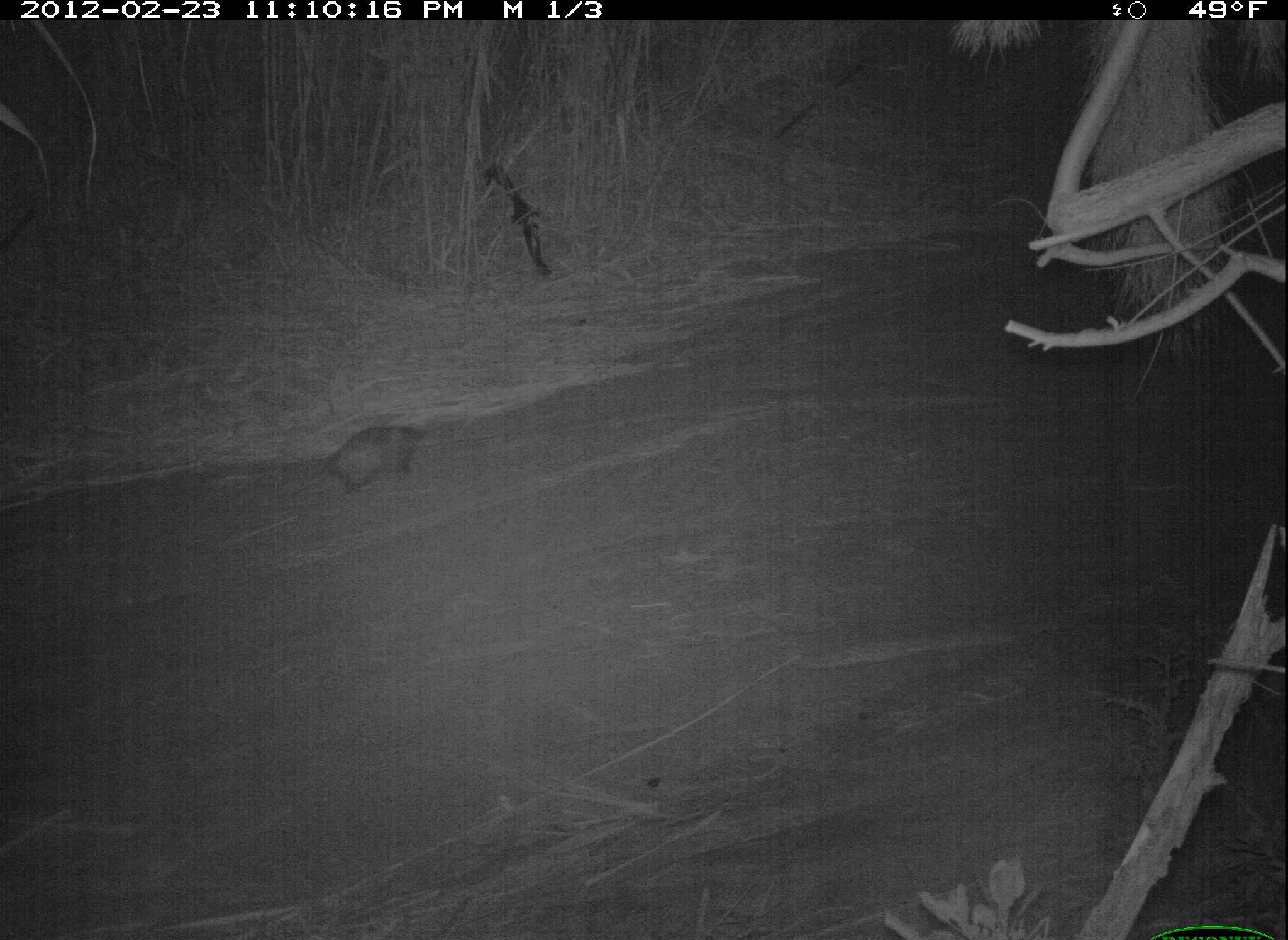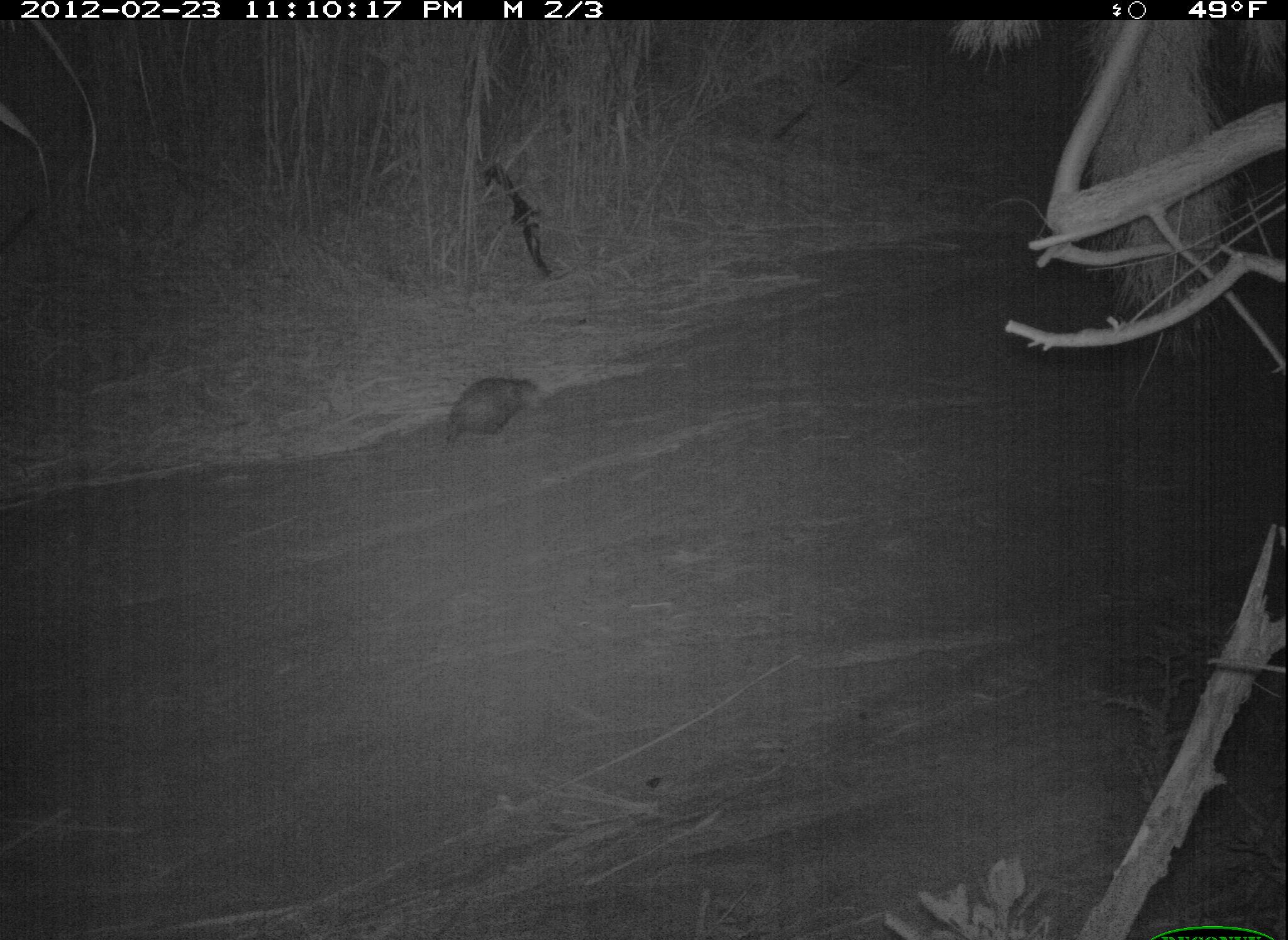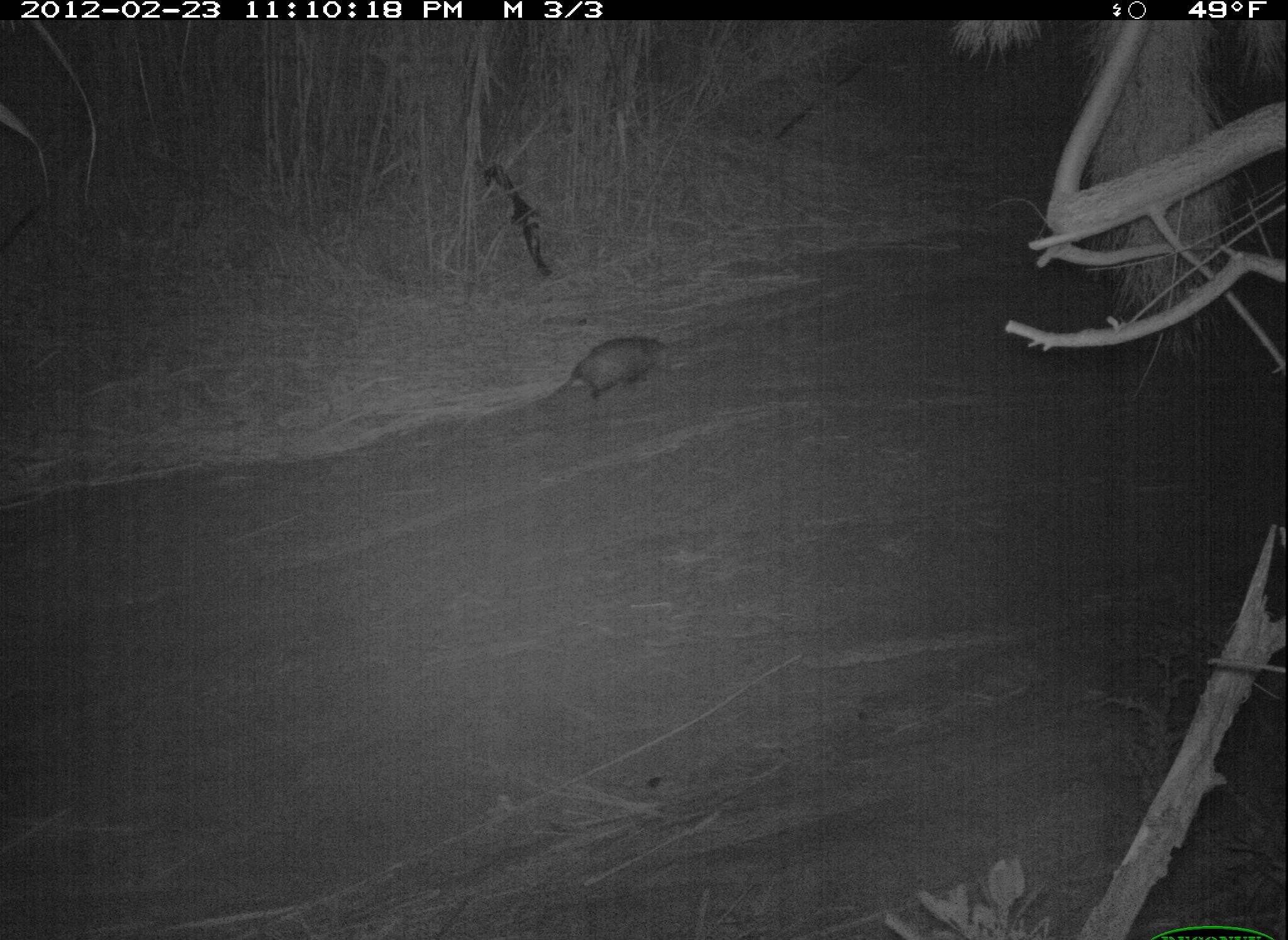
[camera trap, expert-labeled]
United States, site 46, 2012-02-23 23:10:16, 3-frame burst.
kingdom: Animalia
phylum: Chordata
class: Mammalia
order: Didelphimorphia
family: Didelphidae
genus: Didelphis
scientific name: Didelphis virginiana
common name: virginia opossum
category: opossum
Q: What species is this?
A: Opossum (virginia opossum) (Didelphis virginiana).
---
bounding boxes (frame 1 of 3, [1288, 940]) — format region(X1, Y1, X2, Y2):
opossum: region(290, 417, 448, 504)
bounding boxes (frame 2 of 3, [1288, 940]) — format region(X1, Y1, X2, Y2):
opossum: region(414, 361, 555, 461)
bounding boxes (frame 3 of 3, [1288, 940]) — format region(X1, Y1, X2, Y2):
opossum: region(512, 325, 694, 428)